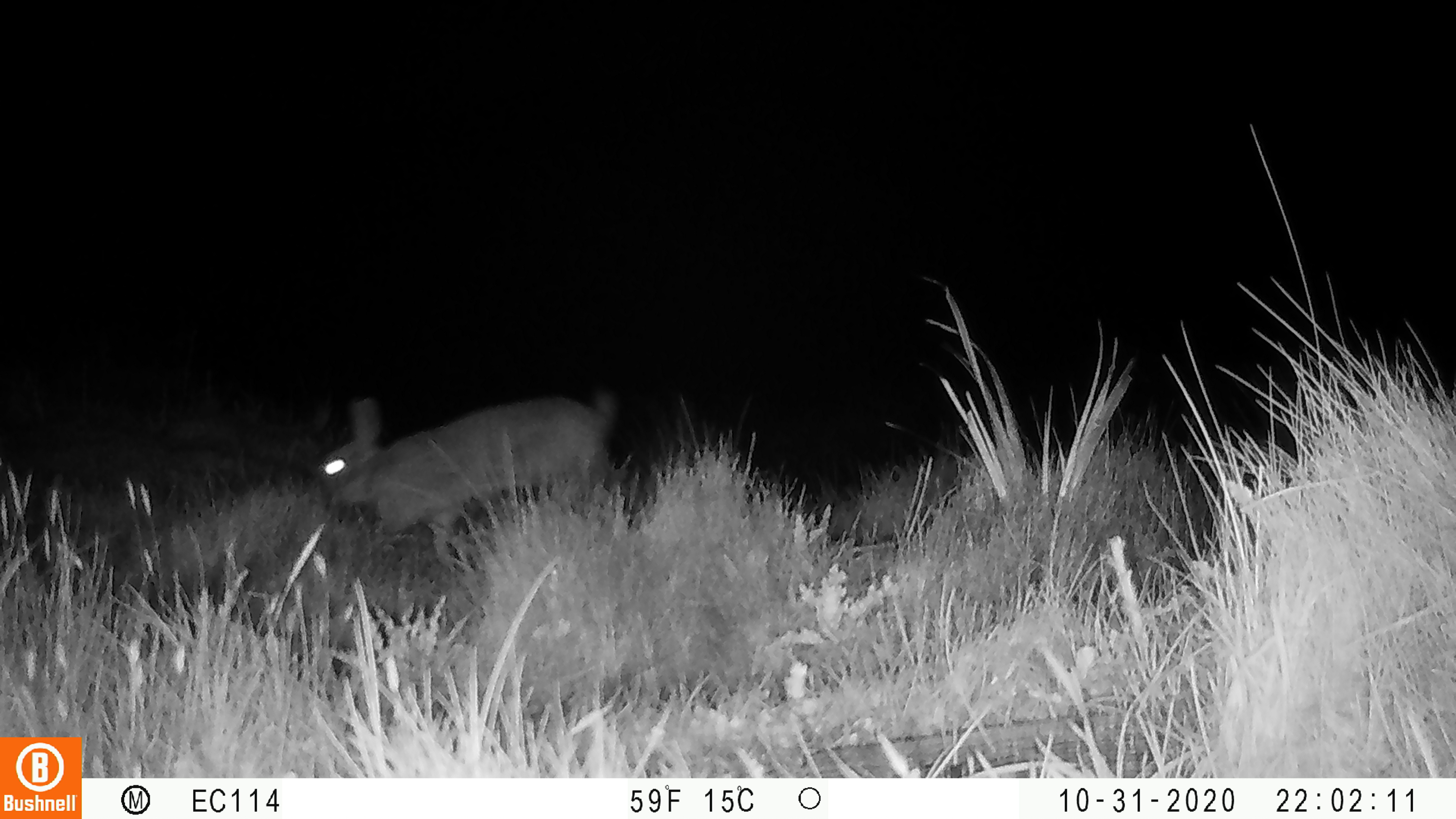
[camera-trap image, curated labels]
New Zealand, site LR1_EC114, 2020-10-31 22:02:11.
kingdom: Animalia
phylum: Chordata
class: Mammalia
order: Lagomorpha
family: Leporidae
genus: Oryctolagus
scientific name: Oryctolagus cuniculus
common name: european rabbit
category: rabbit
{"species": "rabbit (european rabbit) (Oryctolagus cuniculus)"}